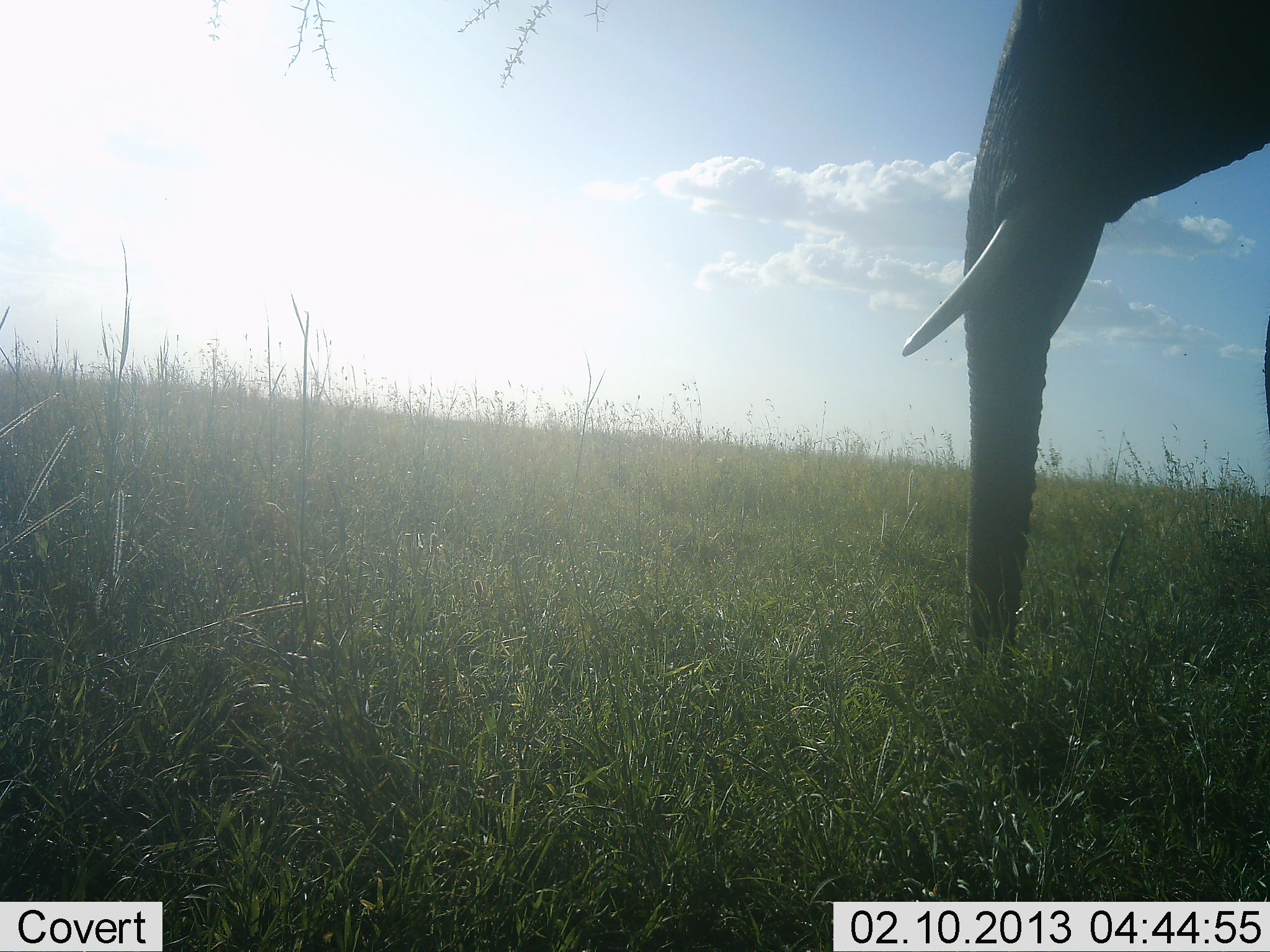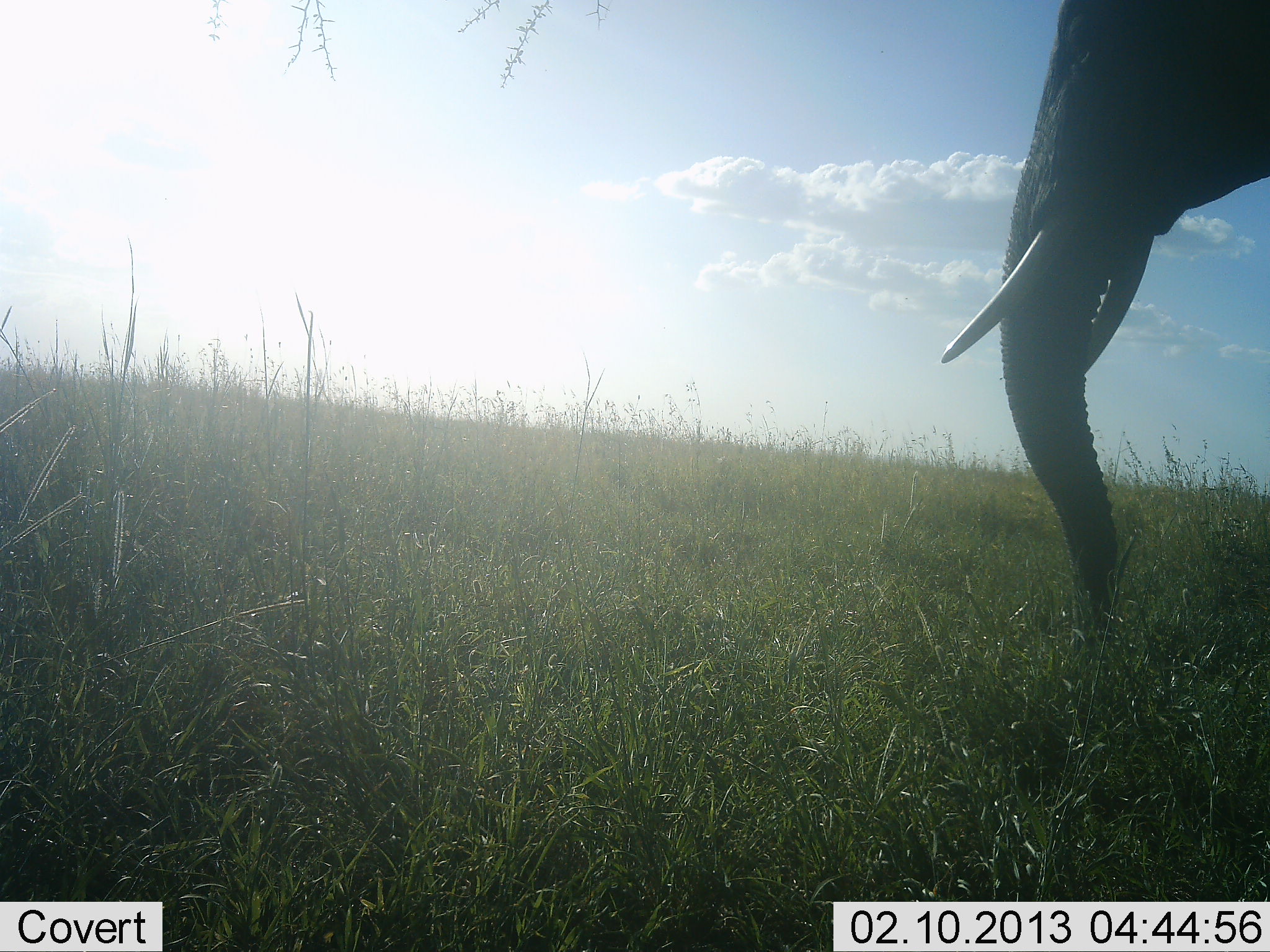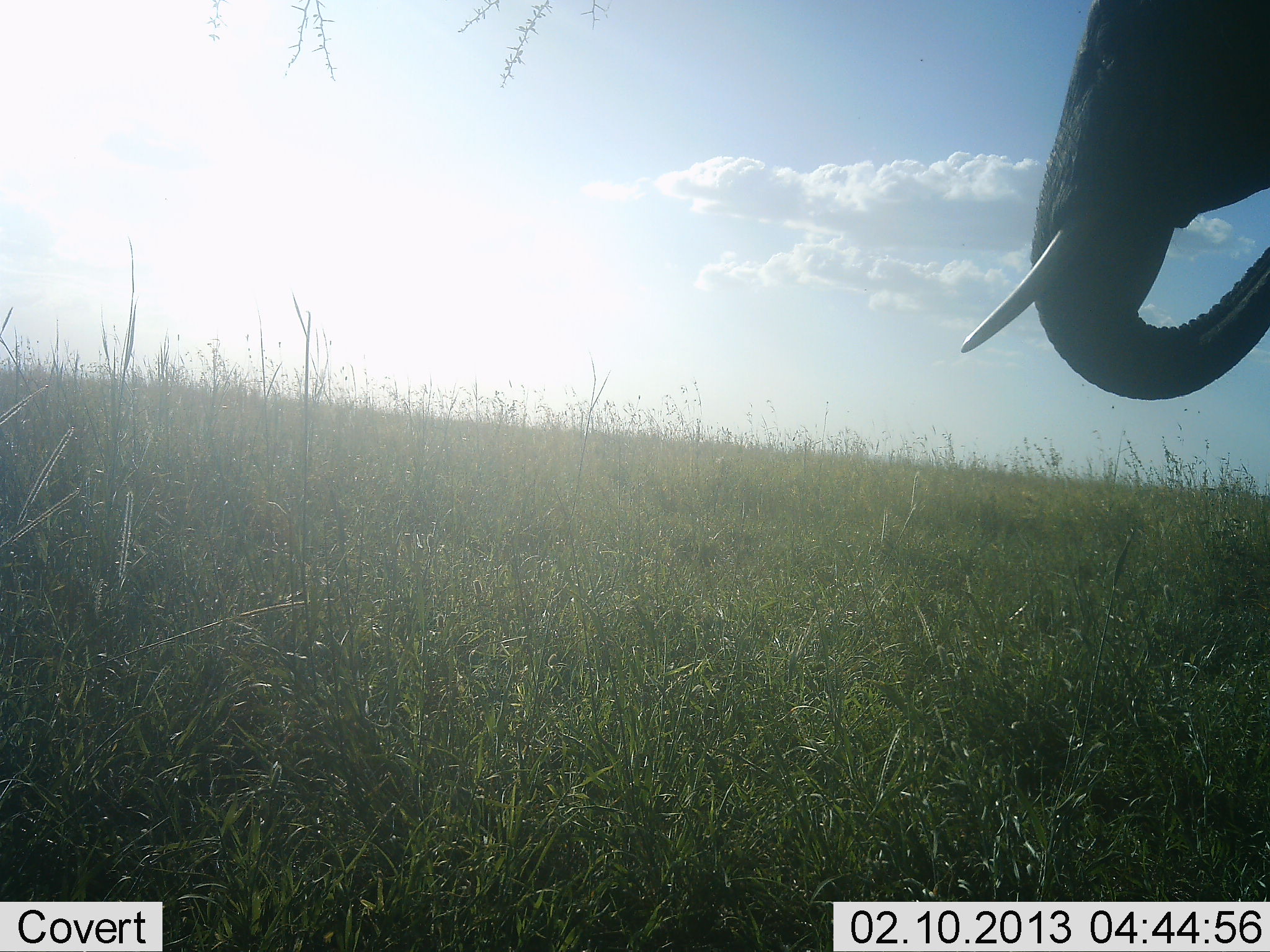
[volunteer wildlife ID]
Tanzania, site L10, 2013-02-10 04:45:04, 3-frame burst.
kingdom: Animalia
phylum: Chordata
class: Mammalia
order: Proboscidea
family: Elephantidae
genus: Loxodonta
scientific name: Loxodonta africana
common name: african bush elephant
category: elephant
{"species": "elephant (african bush elephant) (Loxodonta africana)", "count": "1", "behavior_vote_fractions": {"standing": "84%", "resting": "0%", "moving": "5%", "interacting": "0%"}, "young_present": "0%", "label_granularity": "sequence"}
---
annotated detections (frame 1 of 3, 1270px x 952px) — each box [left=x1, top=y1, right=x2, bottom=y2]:
animal: [left=899, top=0, right=1270, bottom=672]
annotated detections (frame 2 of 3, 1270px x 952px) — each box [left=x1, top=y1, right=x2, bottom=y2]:
animal: [left=932, top=0, right=1270, bottom=612]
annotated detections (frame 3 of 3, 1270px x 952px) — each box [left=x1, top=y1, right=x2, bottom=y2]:
animal: [left=956, top=0, right=1270, bottom=407]